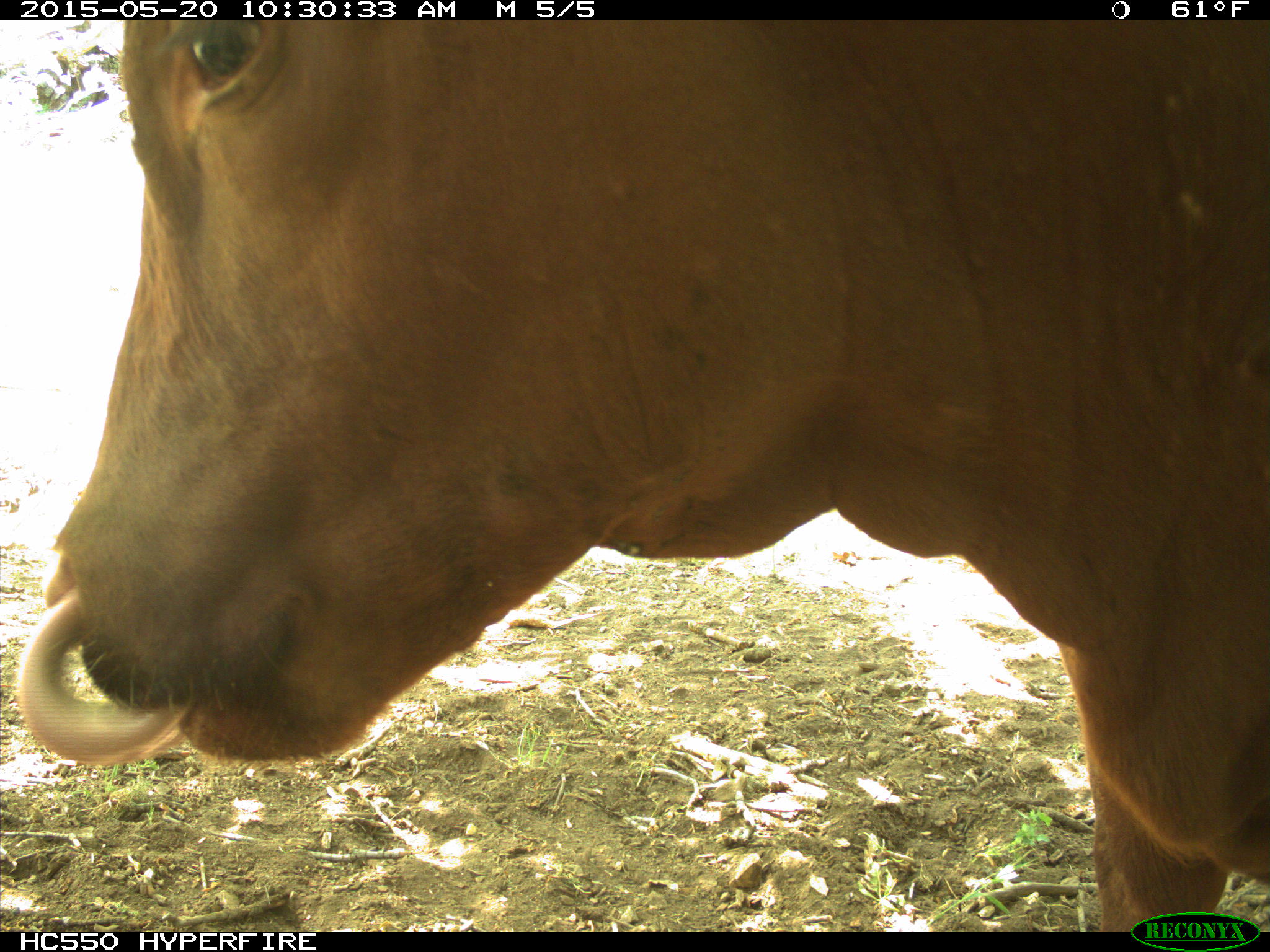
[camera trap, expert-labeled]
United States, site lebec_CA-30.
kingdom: Animalia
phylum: Chordata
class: Mammalia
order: Artiodactyla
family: Bovidae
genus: Bos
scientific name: Bos taurus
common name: domestic cow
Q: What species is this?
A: Bos taurus (domestic cow).